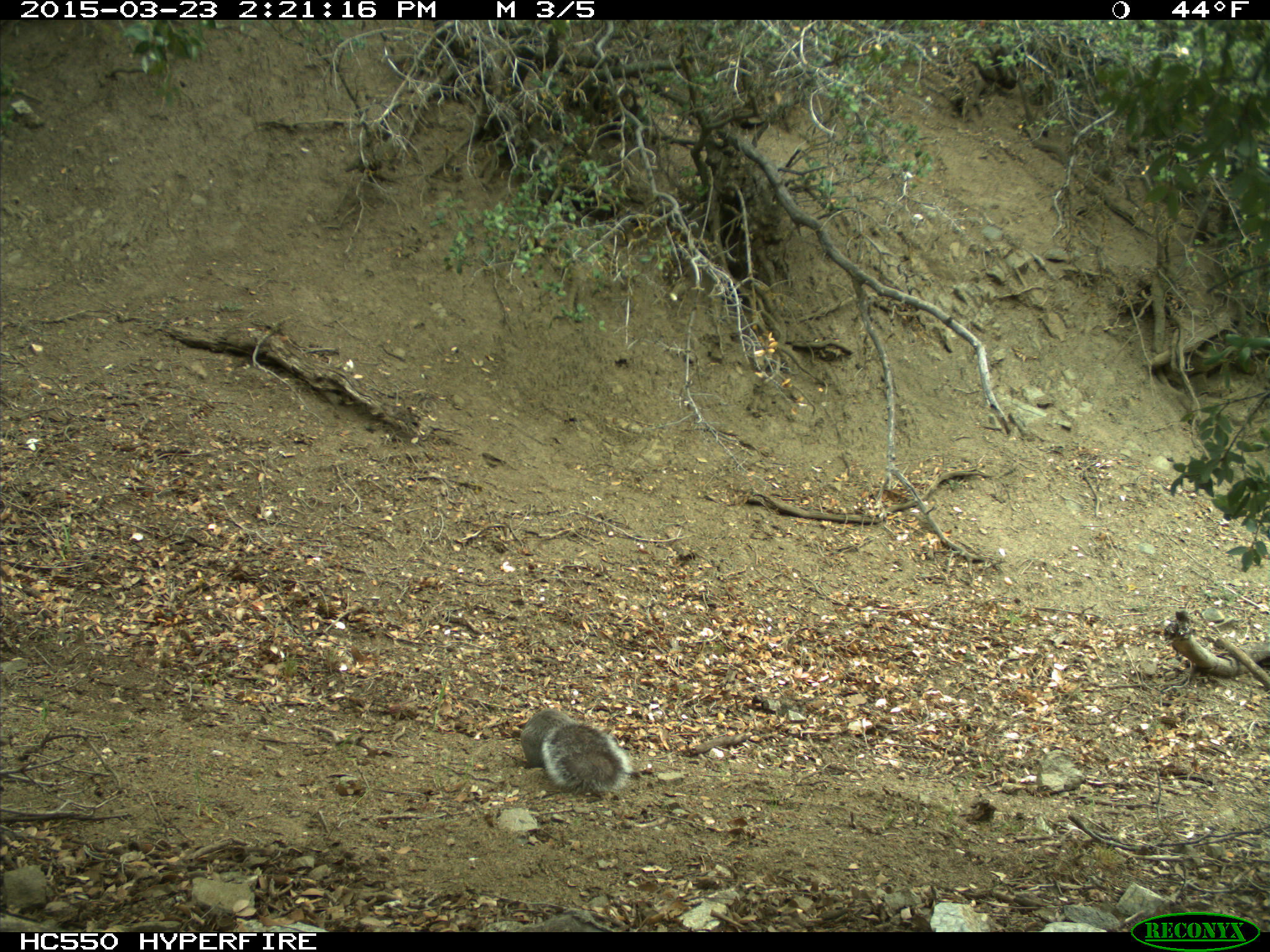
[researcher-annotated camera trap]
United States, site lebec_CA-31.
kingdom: Animalia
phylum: Chordata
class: Mammalia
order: Rodentia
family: Sciuridae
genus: Sciurus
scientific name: Sciurus carolinensis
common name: eastern gray squirrel